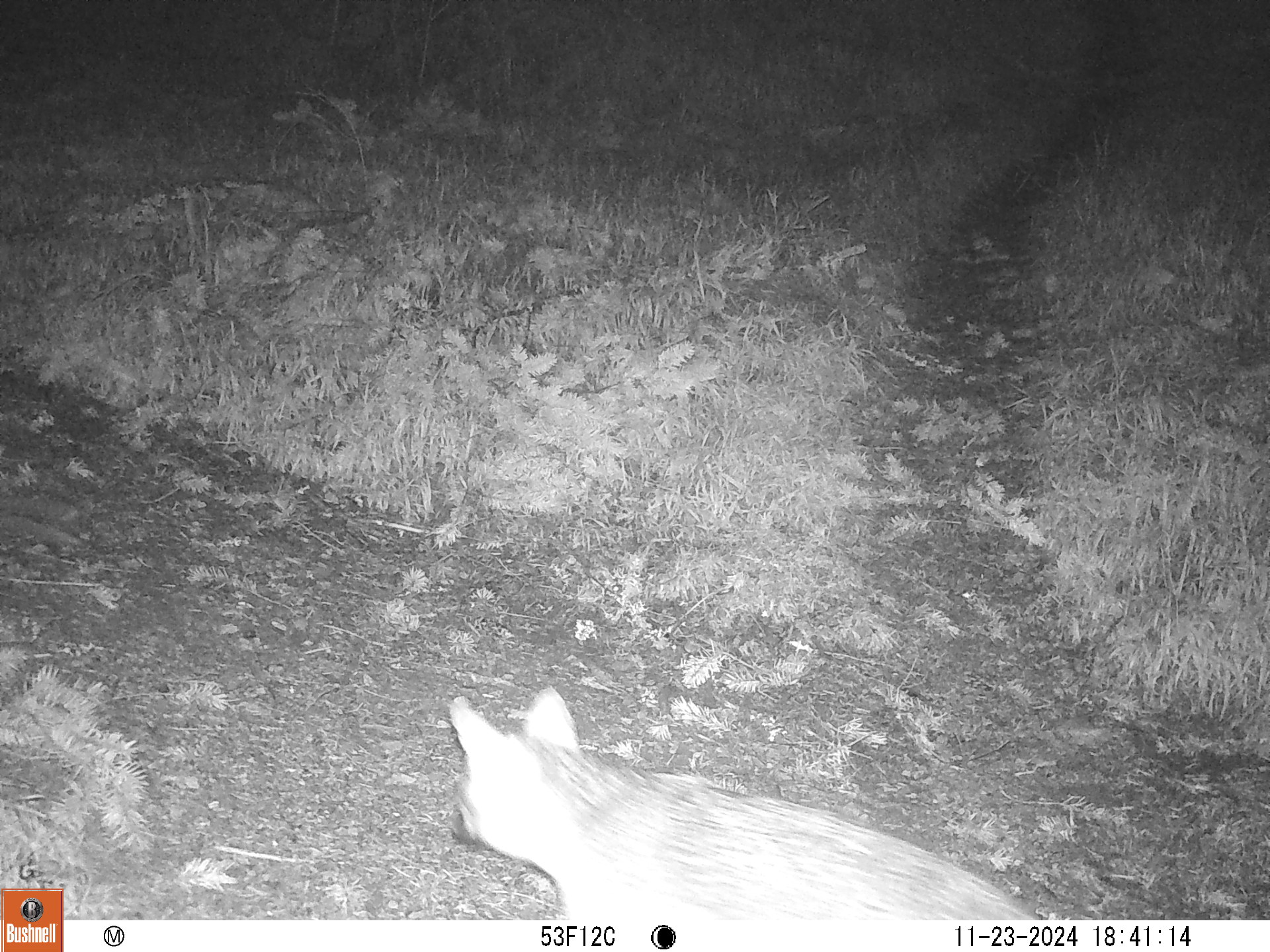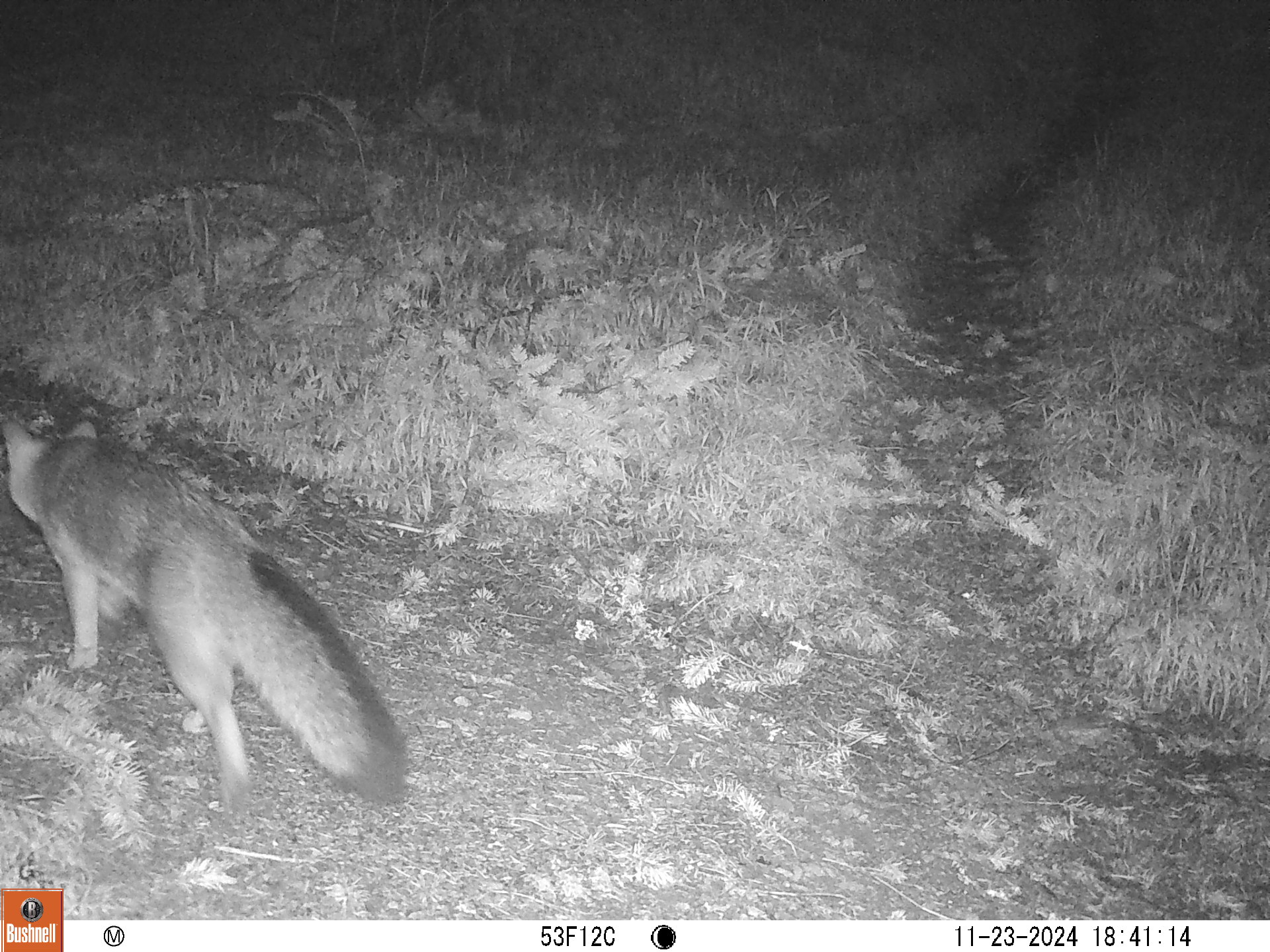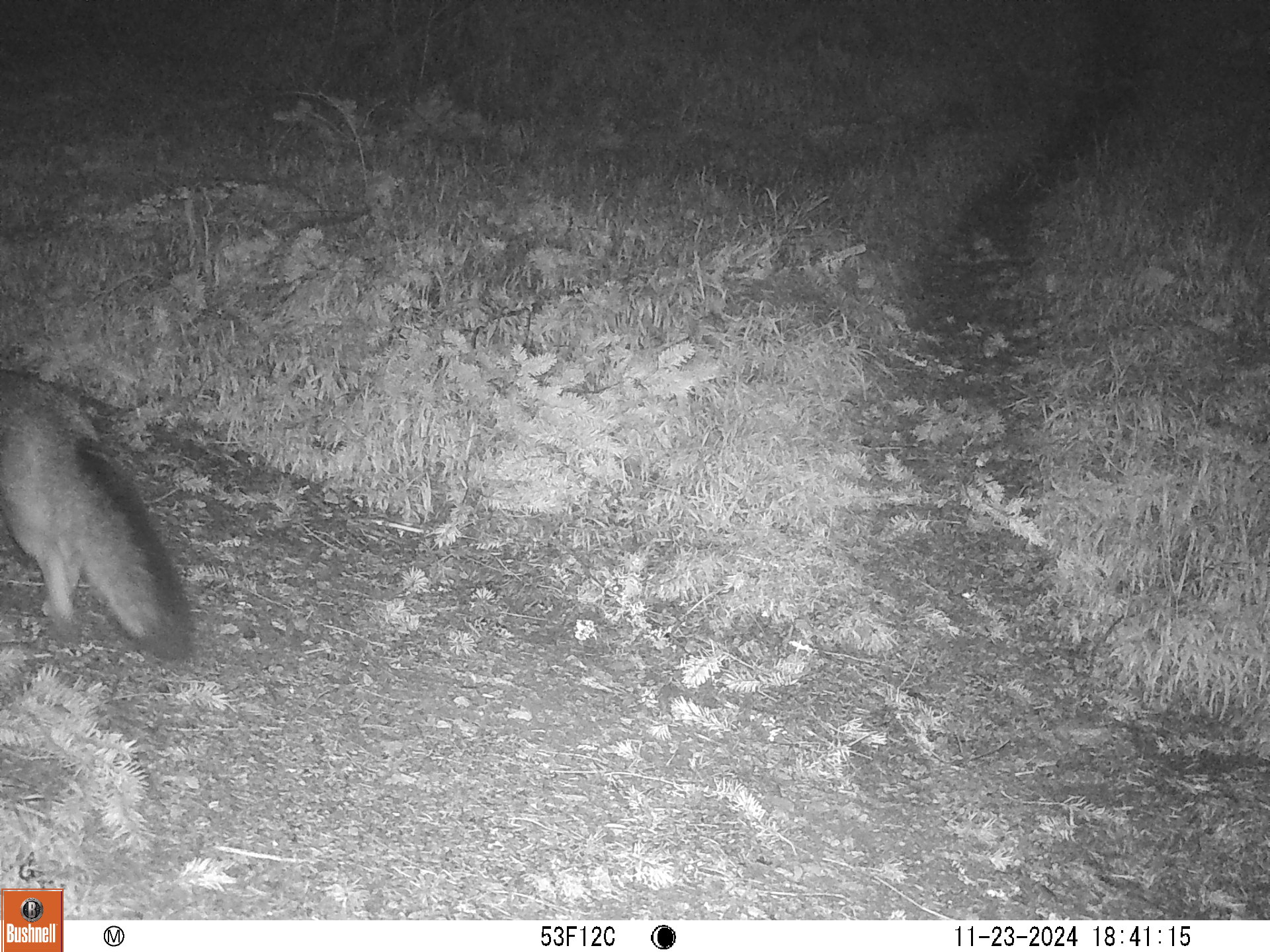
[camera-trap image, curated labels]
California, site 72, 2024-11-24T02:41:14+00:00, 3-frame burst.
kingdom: Animalia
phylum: Chordata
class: Mammalia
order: Carnivora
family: Canidae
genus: Urocyon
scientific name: Urocyon cinereoargenteus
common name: gray fox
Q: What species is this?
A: Gray fox (Urocyon cinereoargenteus).